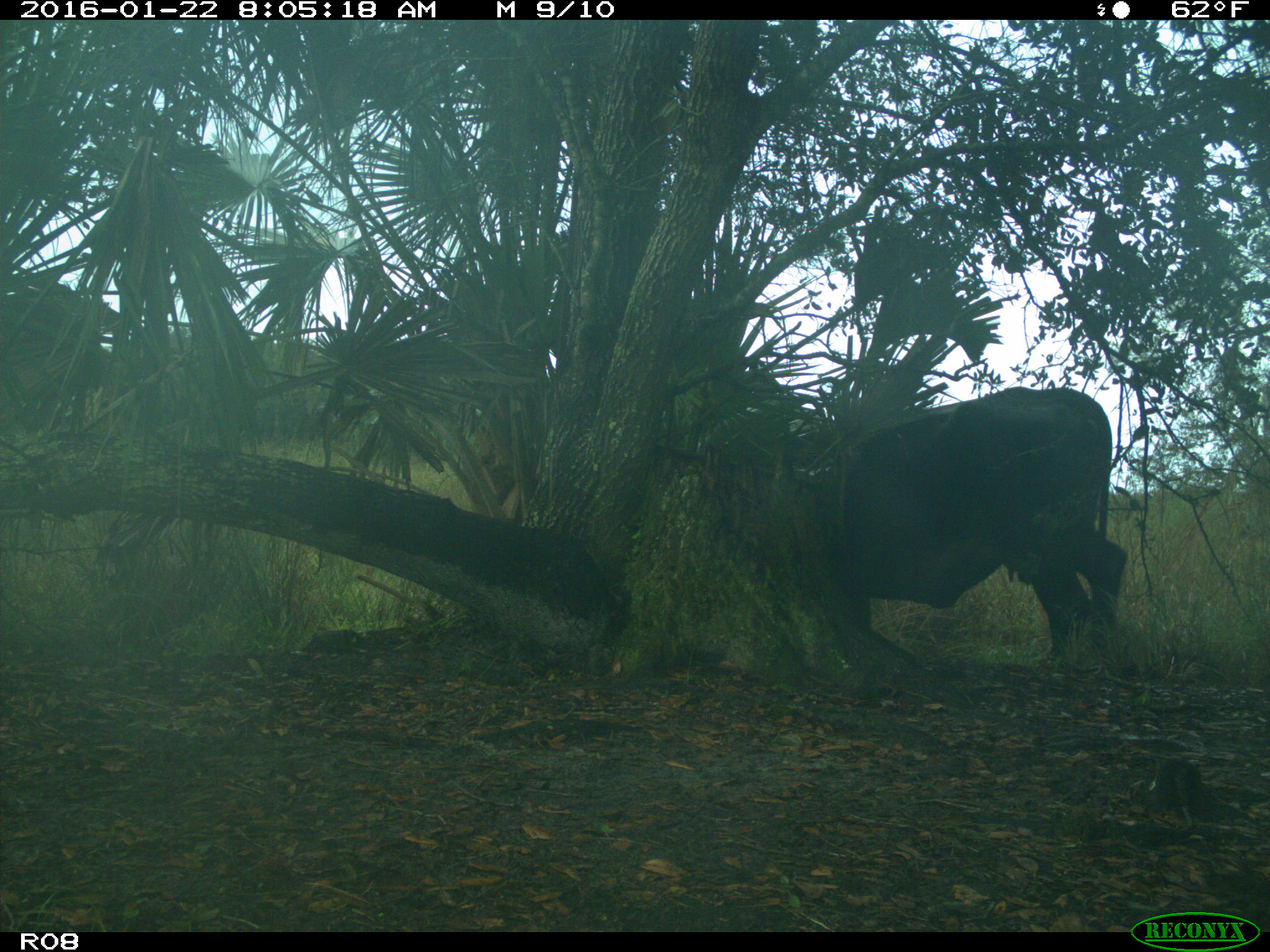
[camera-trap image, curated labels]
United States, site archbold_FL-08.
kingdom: Animalia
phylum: Chordata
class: Mammalia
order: Artiodactyla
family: Bovidae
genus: Bos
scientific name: Bos taurus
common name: domestic cow